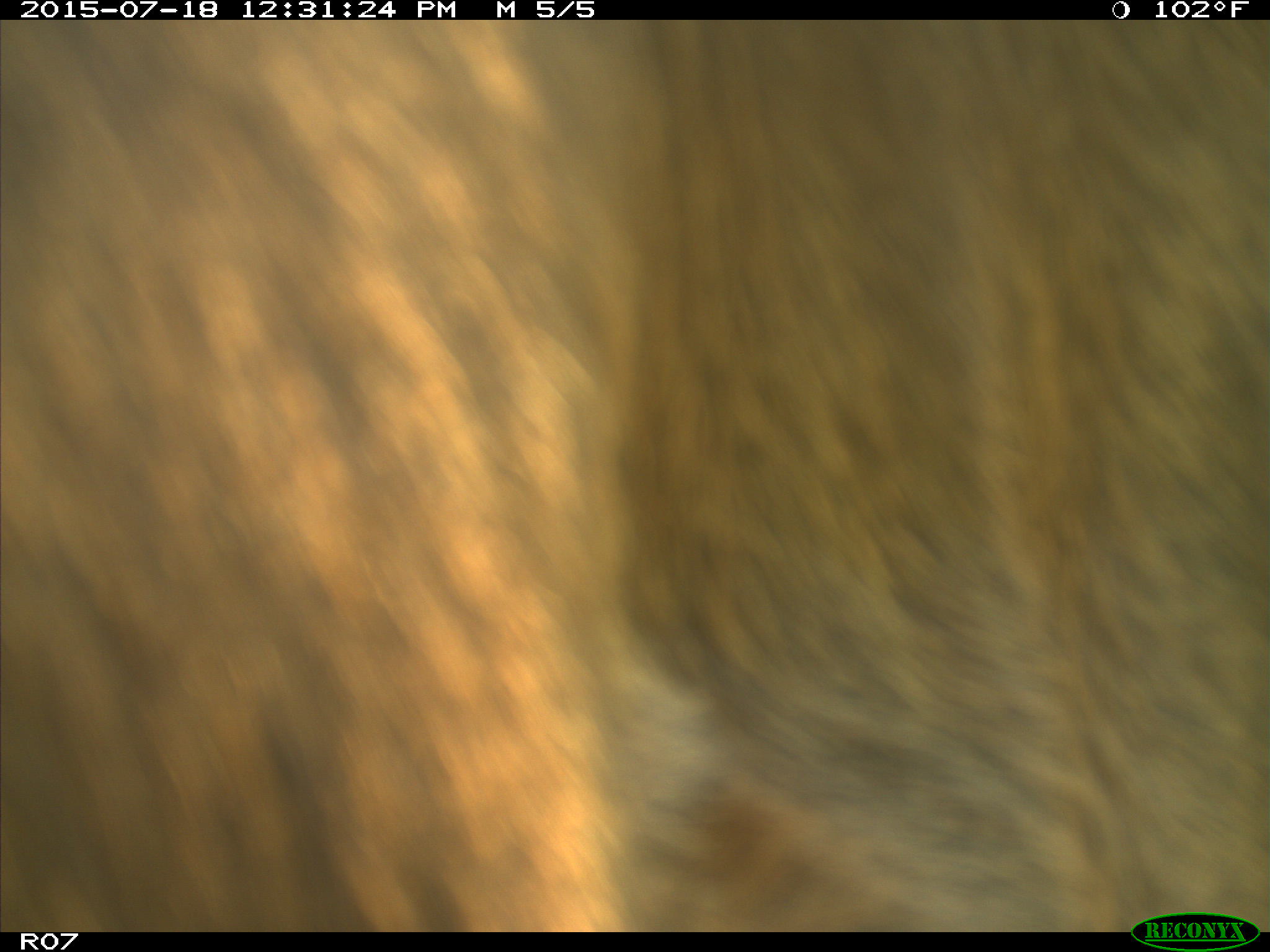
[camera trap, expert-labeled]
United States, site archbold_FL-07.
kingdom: Animalia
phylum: Chordata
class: Mammalia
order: Artiodactyla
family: Bovidae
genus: Bos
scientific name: Bos taurus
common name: domestic cow